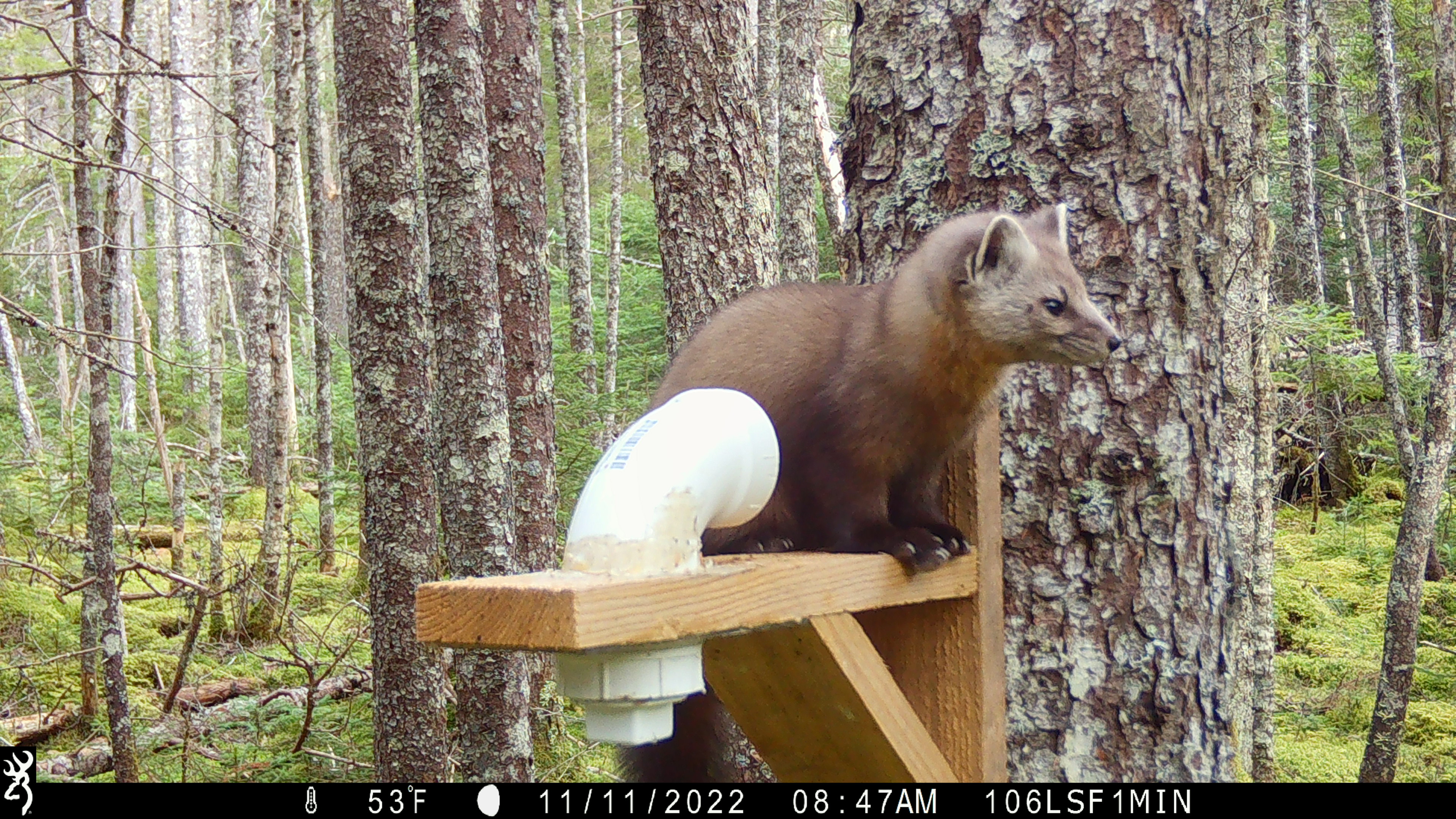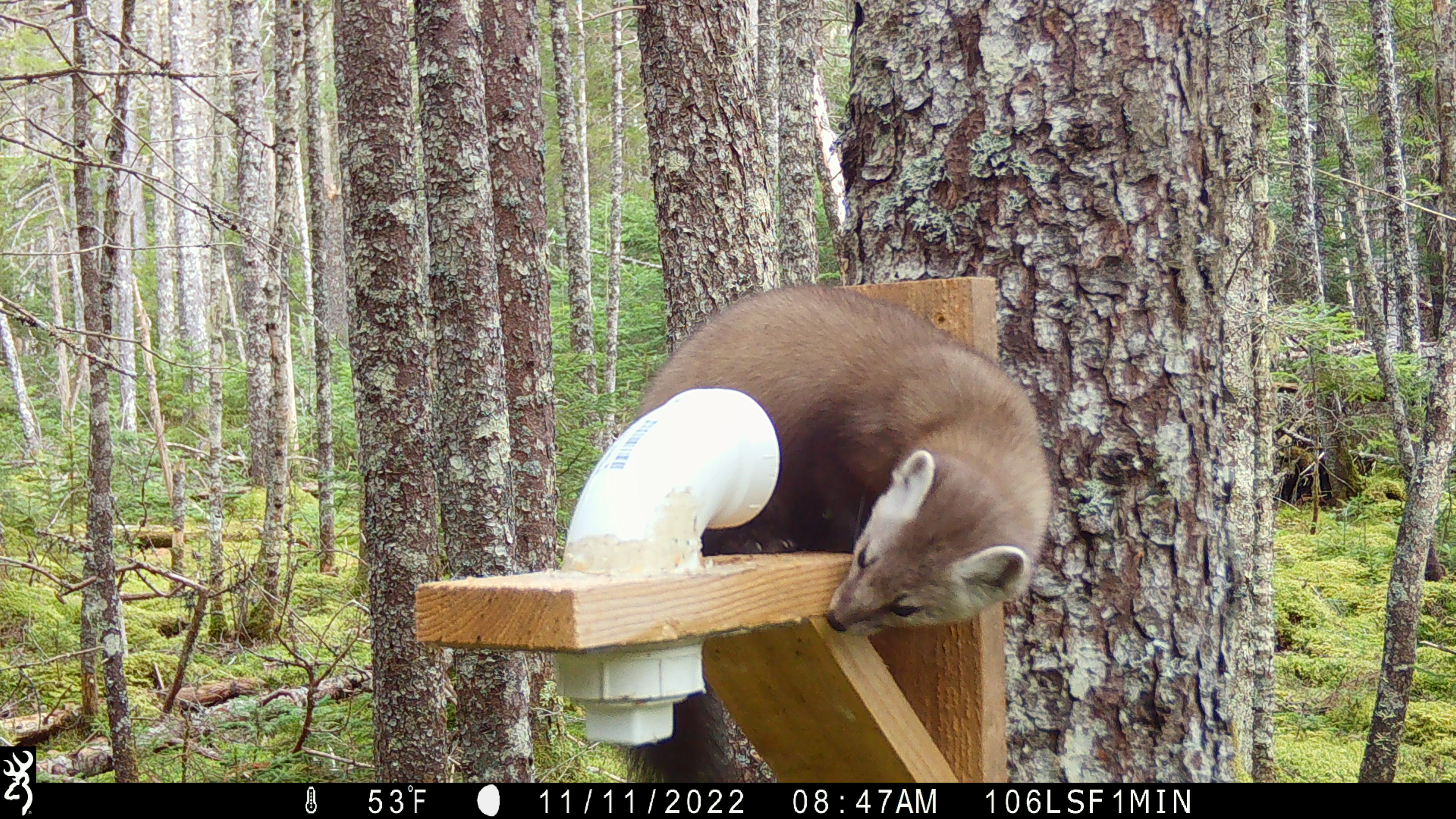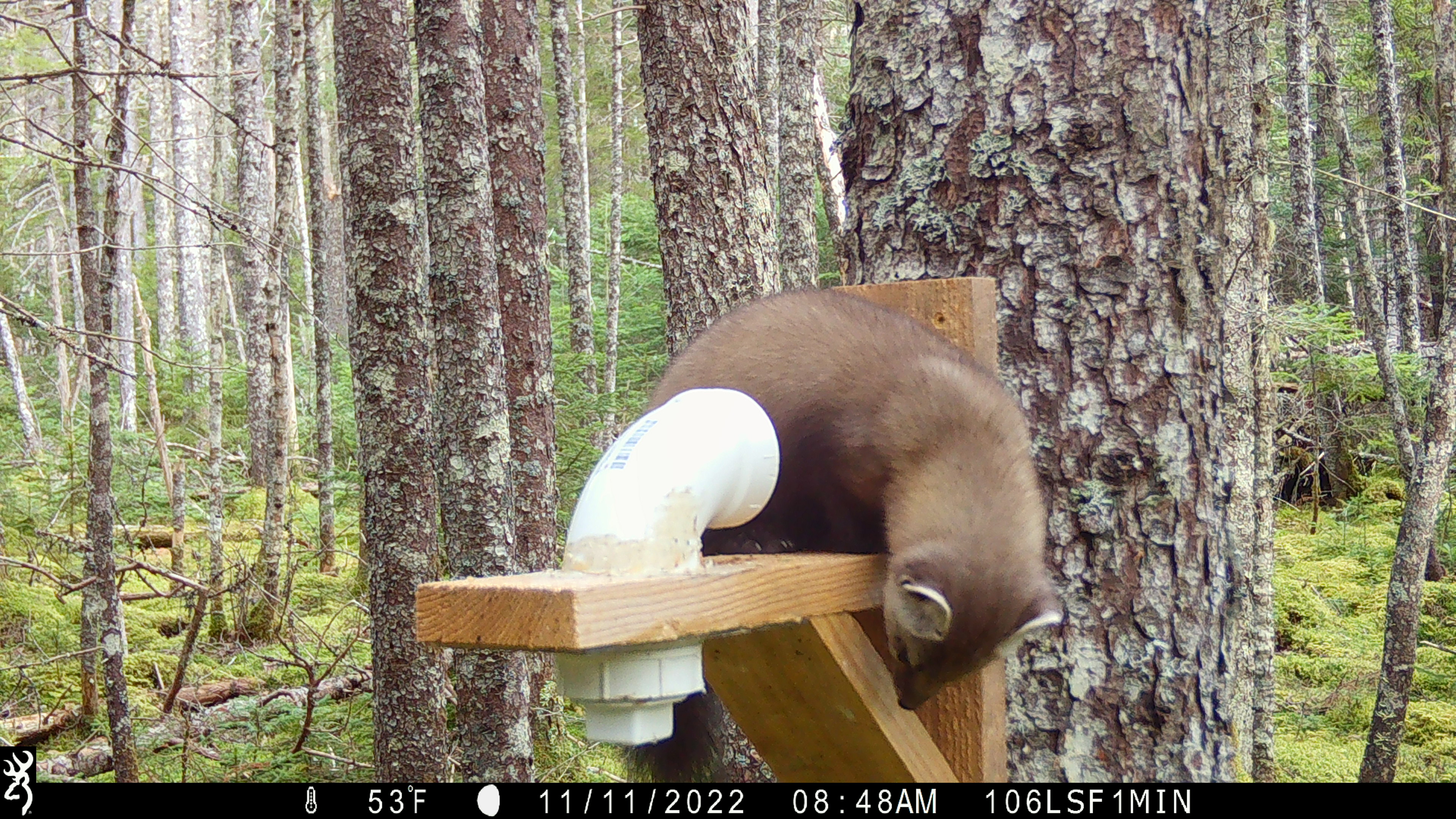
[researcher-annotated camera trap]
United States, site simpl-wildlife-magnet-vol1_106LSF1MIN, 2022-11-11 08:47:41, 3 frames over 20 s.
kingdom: Animalia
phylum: Chordata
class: Mammalia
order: Carnivora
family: Mustelidae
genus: Martes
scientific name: Martes americana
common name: american marten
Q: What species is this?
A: American marten (Martes americana).